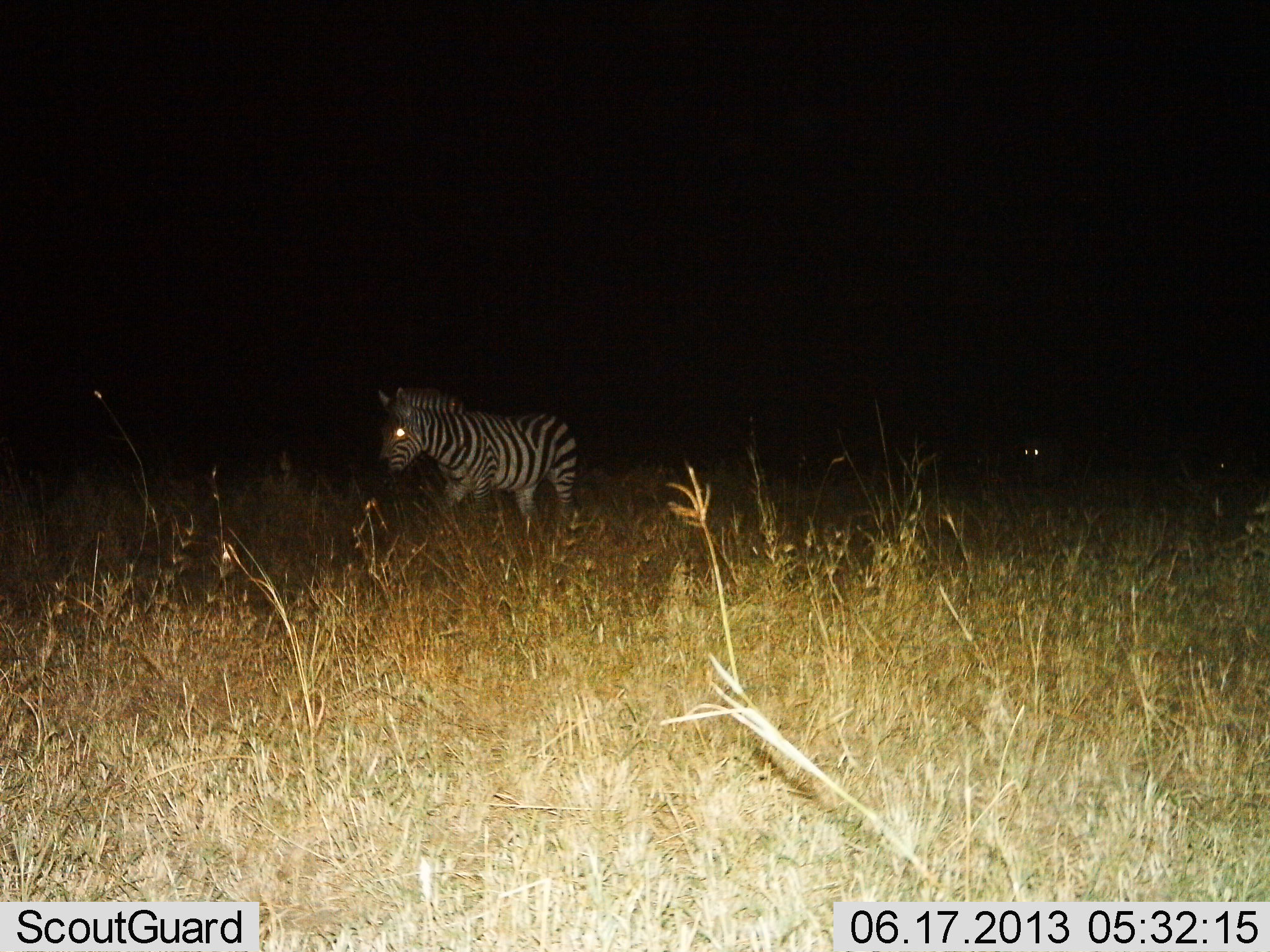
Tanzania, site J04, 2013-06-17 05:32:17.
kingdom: Animalia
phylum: Chordata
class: Mammalia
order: Perissodactyla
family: Equidae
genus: Equus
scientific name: Equus quagga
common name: plains zebra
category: zebra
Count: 1.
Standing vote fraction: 52%.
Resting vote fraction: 0%.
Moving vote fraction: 61%.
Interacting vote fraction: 0%.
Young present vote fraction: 0%.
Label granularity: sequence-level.